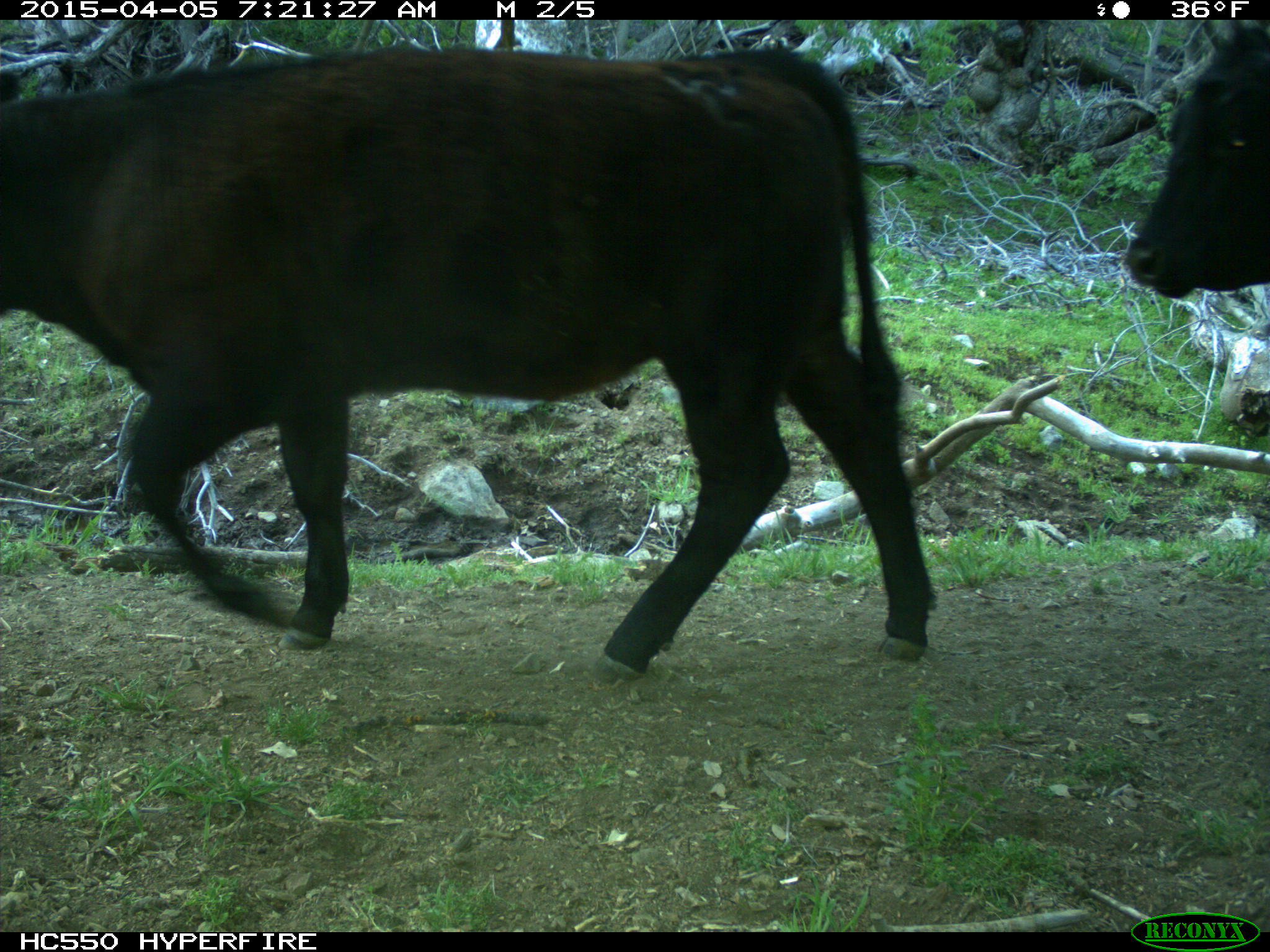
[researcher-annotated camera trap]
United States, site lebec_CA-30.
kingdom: Animalia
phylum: Chordata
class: Mammalia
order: Artiodactyla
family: Bovidae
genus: Bos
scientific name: Bos taurus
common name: domestic cow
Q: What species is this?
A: Bos taurus (domestic cow).